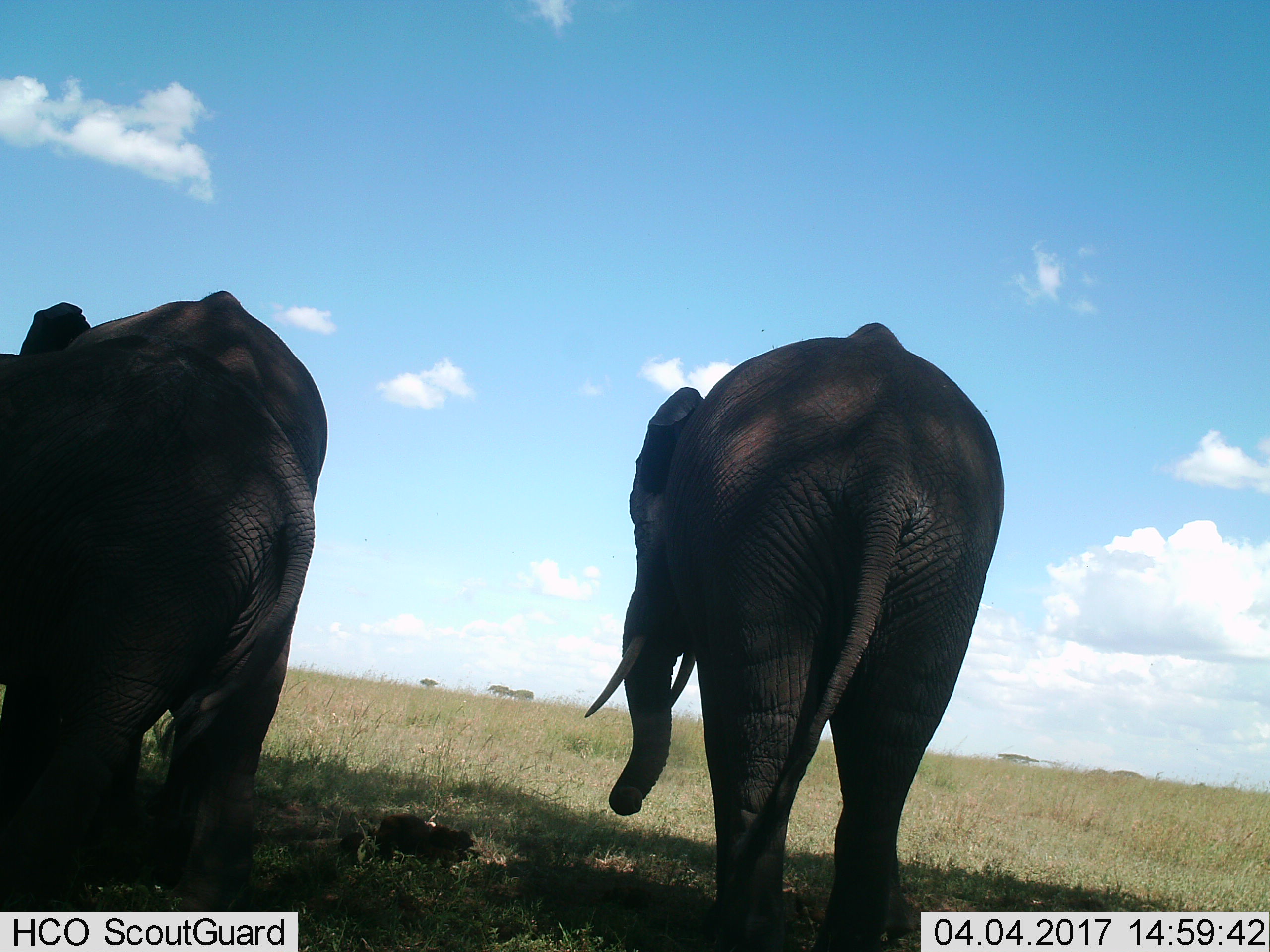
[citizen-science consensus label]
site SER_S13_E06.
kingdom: Animalia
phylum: Chordata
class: Mammalia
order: Proboscidea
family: Elephantidae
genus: Loxodonta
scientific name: Loxodonta africana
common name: african bush elephant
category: elephant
Elephant (african bush elephant) (Loxodonta africana), count 2. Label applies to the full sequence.